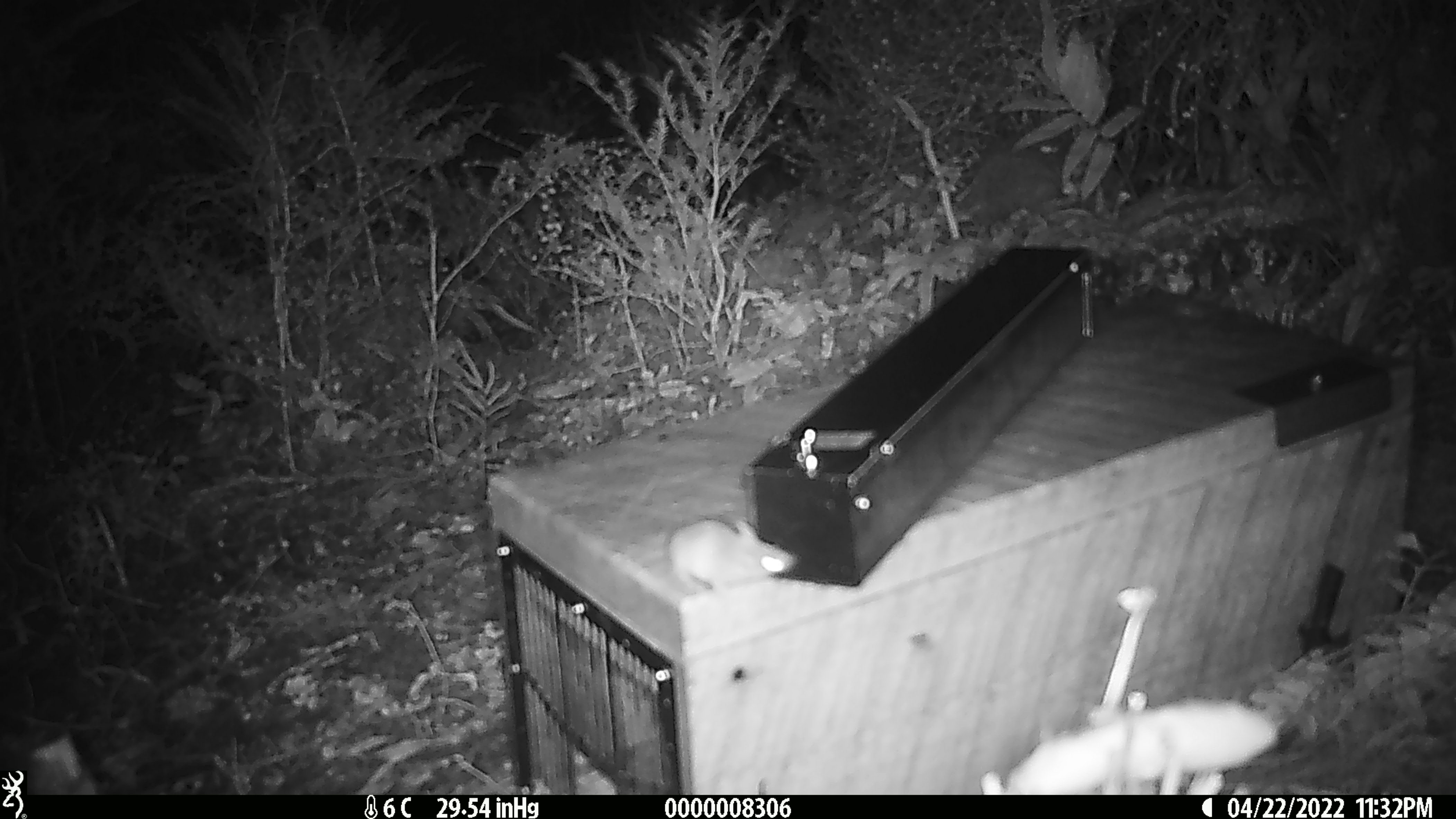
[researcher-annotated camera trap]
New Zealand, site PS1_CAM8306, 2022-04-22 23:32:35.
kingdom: Animalia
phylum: Chordata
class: Mammalia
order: Rodentia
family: Muridae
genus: Mus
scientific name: Mus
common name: mouse